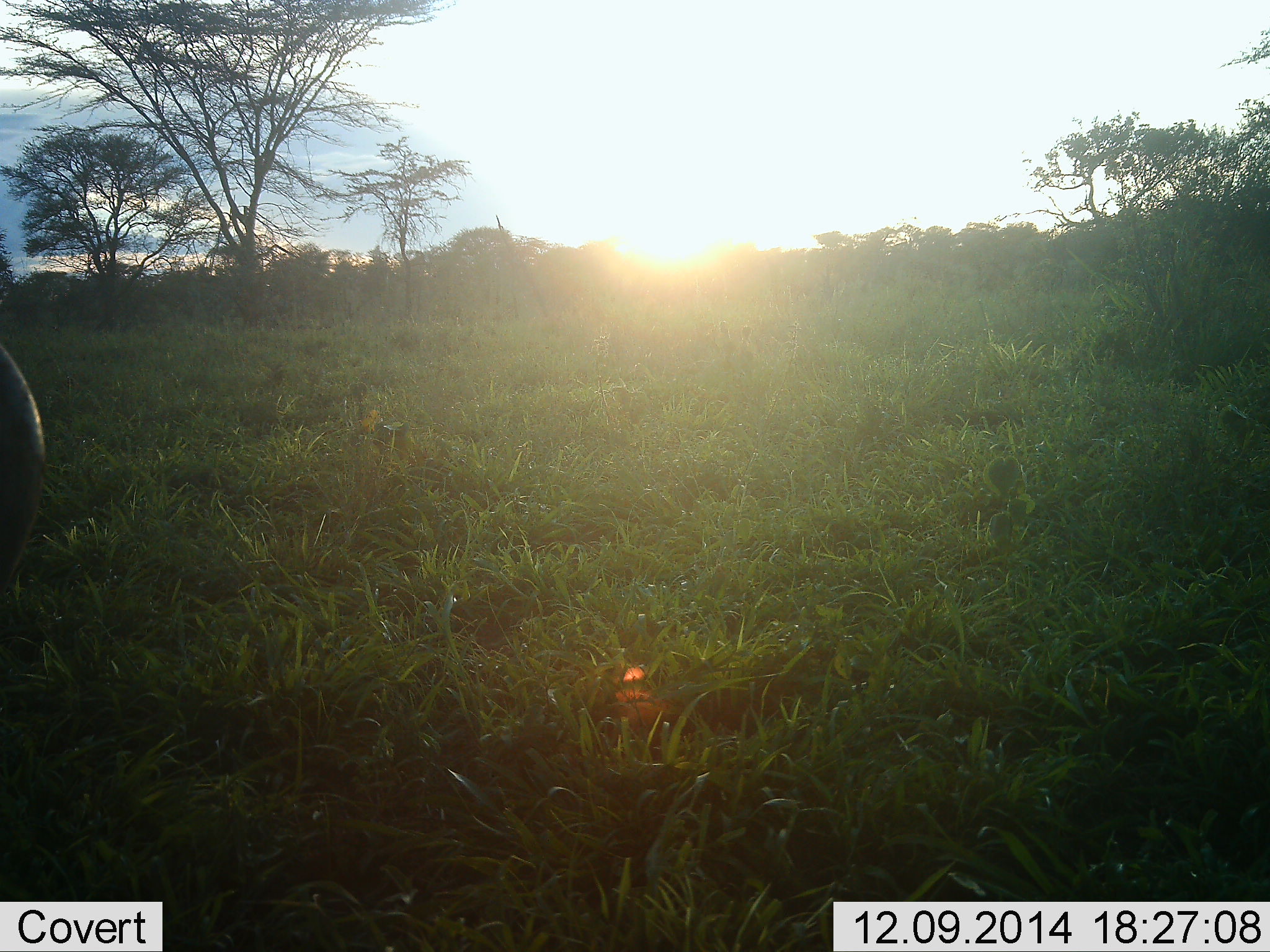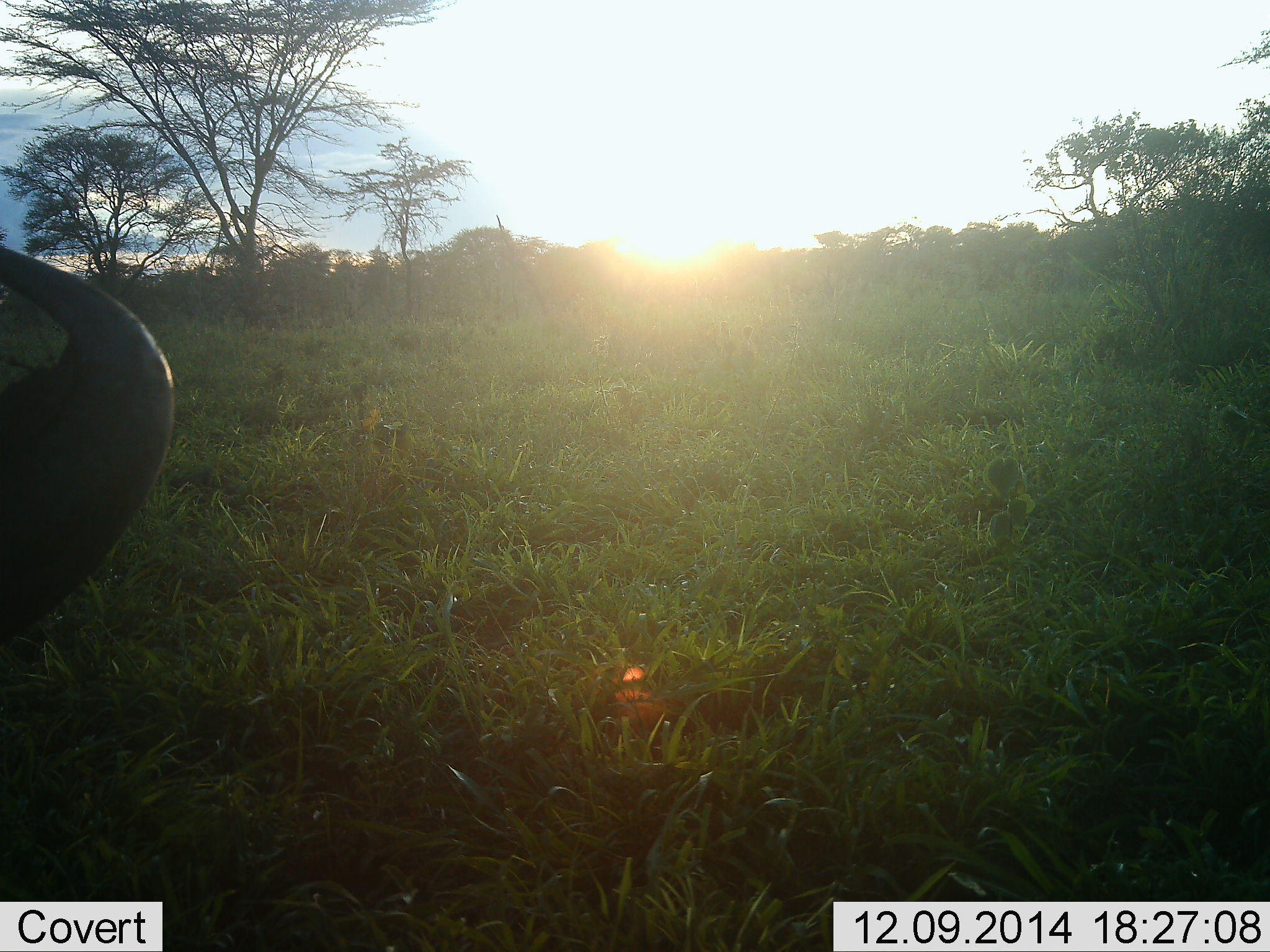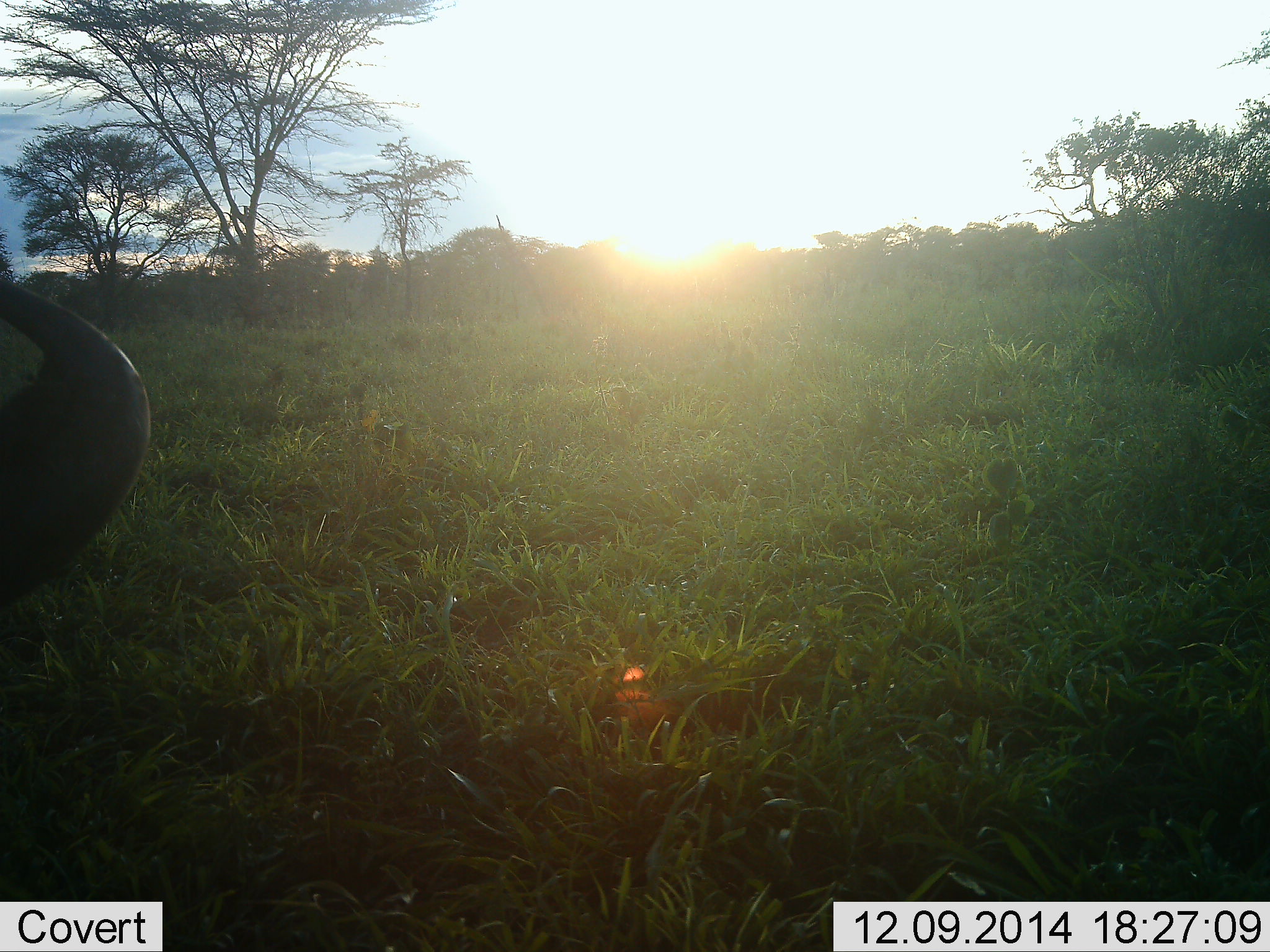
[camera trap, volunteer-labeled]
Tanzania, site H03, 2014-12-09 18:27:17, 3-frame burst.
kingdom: Animalia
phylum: Chordata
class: Mammalia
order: Artiodactyla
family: Bovidae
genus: Syncerus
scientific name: Syncerus caffer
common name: cape buffalo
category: buffalo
Buffalo (cape buffalo) (Syncerus caffer), count 1. Behavior (volunteer vote fractions): standing 38%, resting 38%, moving 12%, interacting 0%. Young present (vote fraction): 0%. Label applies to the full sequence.